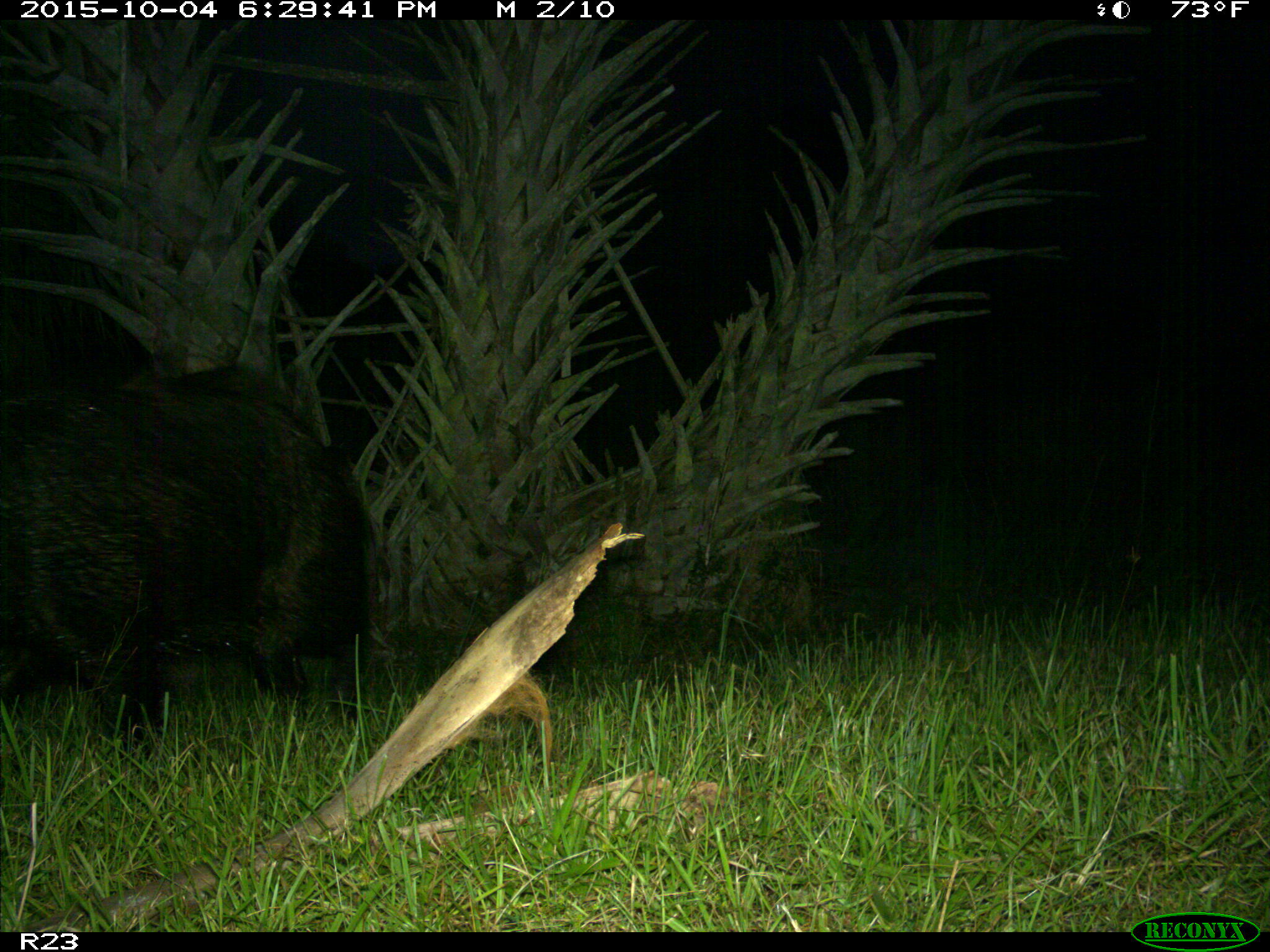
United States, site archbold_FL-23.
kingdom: Animalia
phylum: Chordata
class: Mammalia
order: Artiodactyla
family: Suidae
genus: Sus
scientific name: Sus scrofa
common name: wild boar